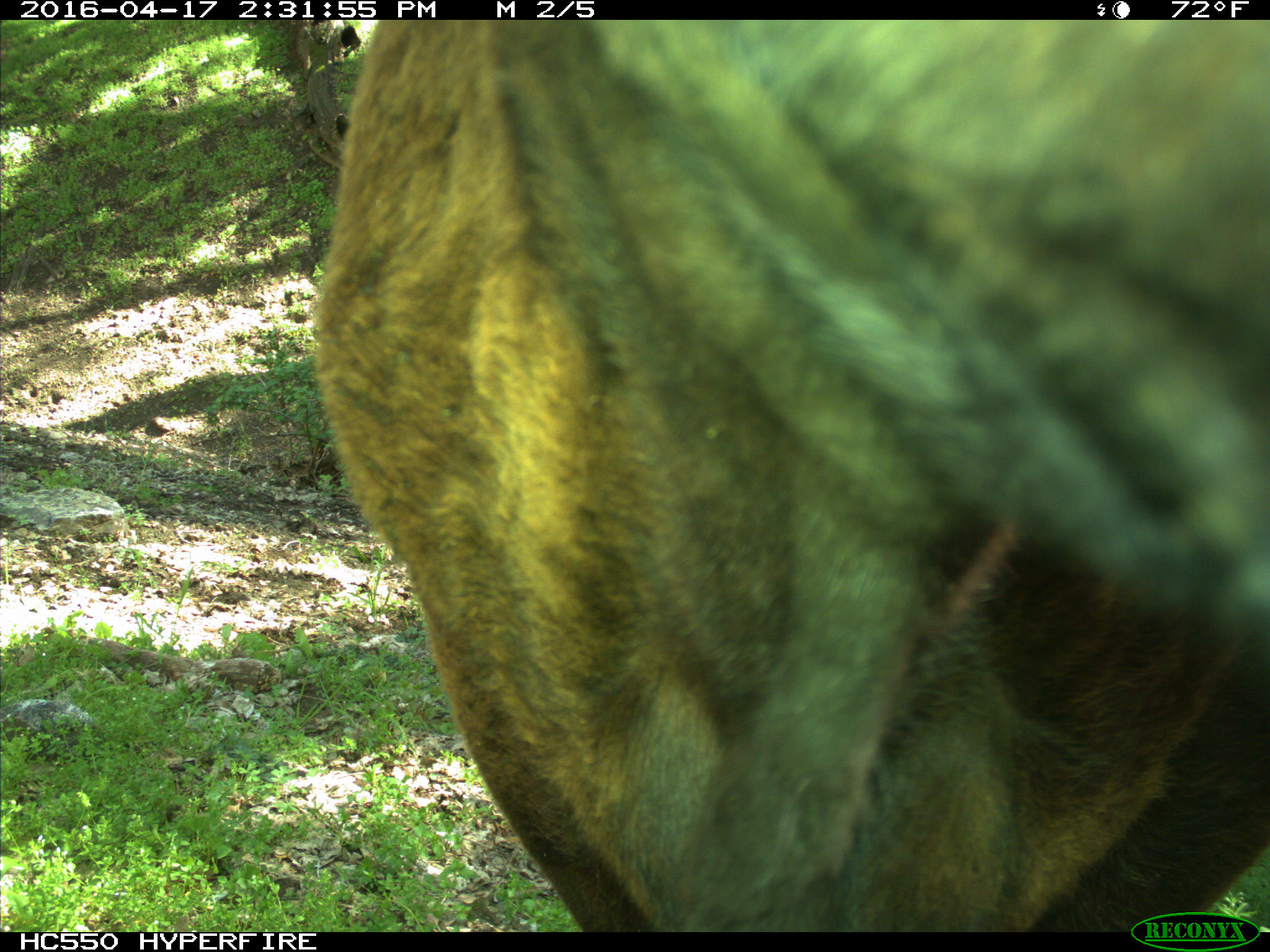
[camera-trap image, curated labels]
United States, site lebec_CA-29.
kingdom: Animalia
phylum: Chordata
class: Mammalia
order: Artiodactyla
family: Bovidae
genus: Bos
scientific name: Bos taurus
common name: domestic cow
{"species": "Bos taurus (domestic cow)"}